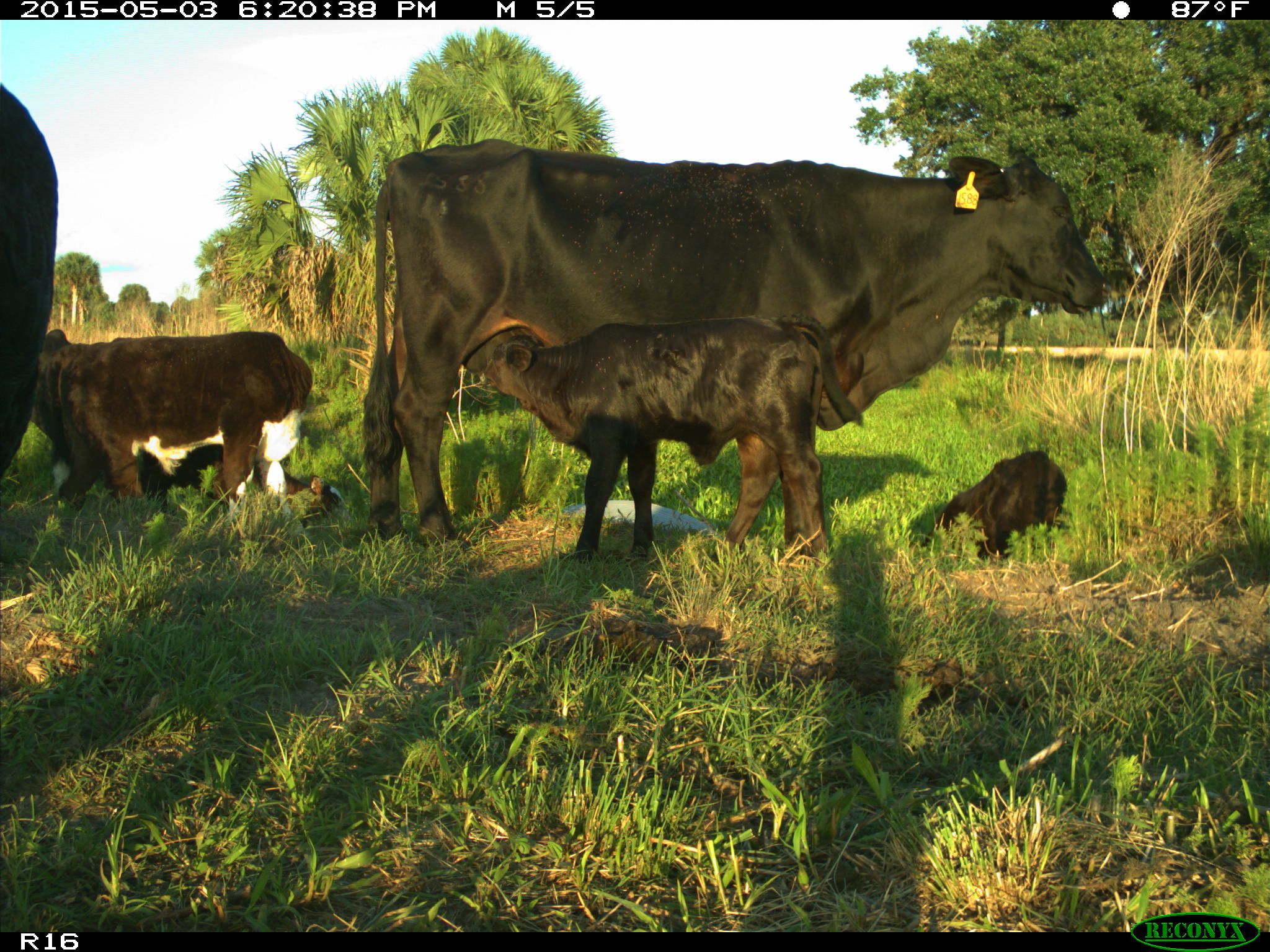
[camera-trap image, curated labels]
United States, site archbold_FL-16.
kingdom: Animalia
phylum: Chordata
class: Mammalia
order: Artiodactyla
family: Bovidae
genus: Bos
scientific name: Bos taurus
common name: domestic cow